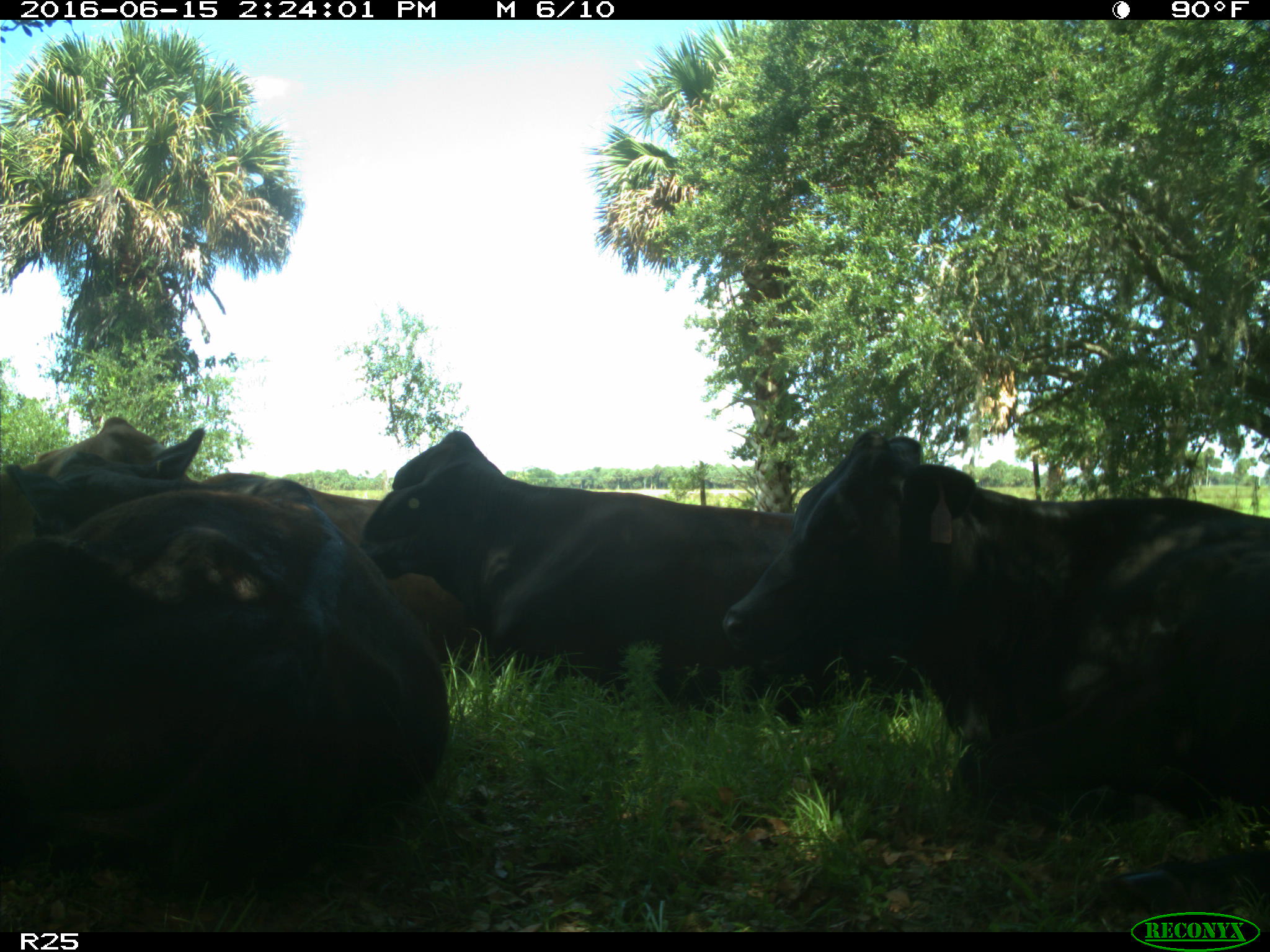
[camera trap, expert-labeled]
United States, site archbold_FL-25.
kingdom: Animalia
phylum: Chordata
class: Mammalia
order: Artiodactyla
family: Bovidae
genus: Bos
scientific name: Bos taurus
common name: domestic cow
Bos taurus (domestic cow).